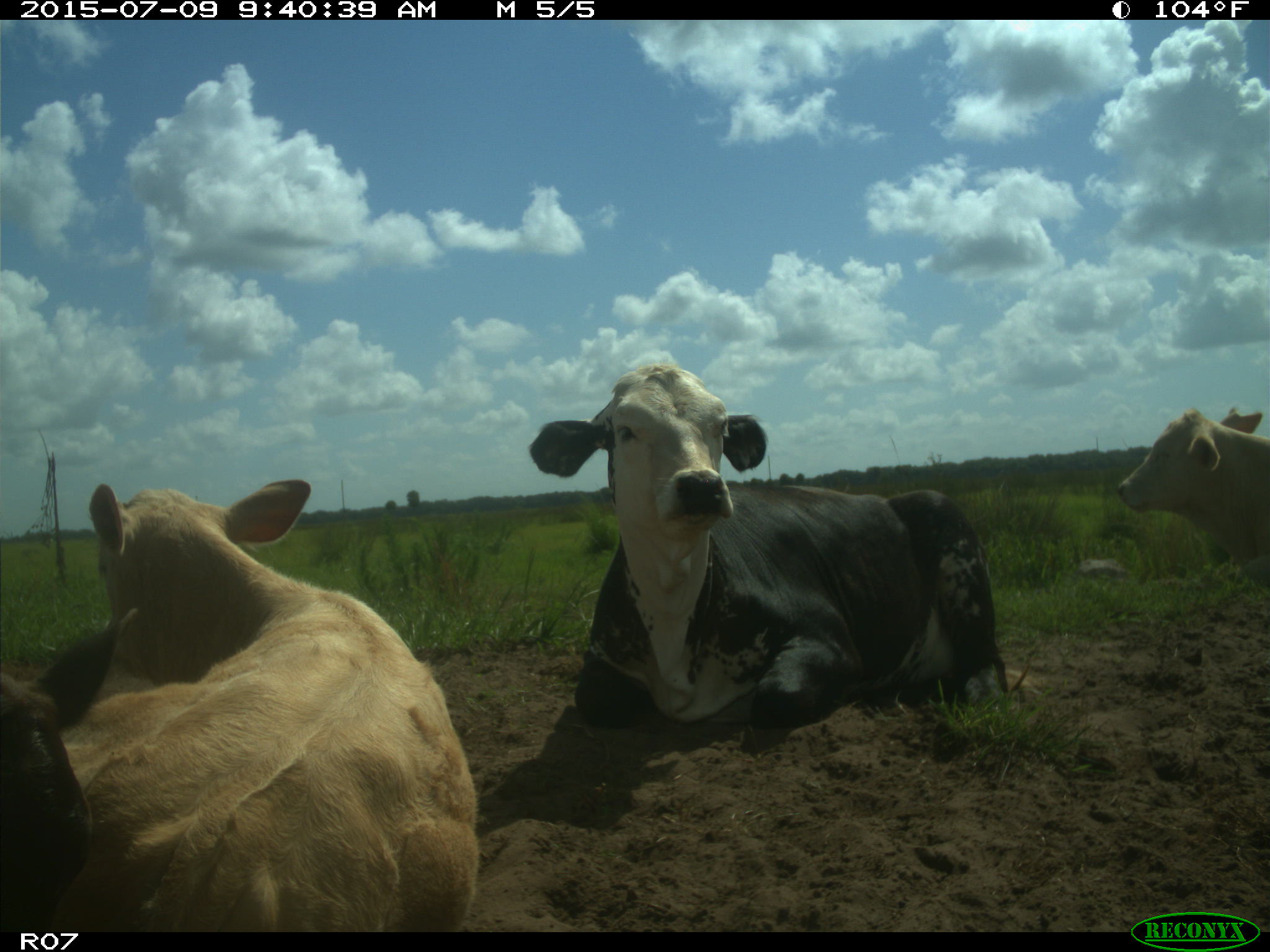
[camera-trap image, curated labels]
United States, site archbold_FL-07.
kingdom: Animalia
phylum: Chordata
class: Mammalia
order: Artiodactyla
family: Bovidae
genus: Bos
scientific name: Bos taurus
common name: domestic cow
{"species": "Bos taurus (domestic cow)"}